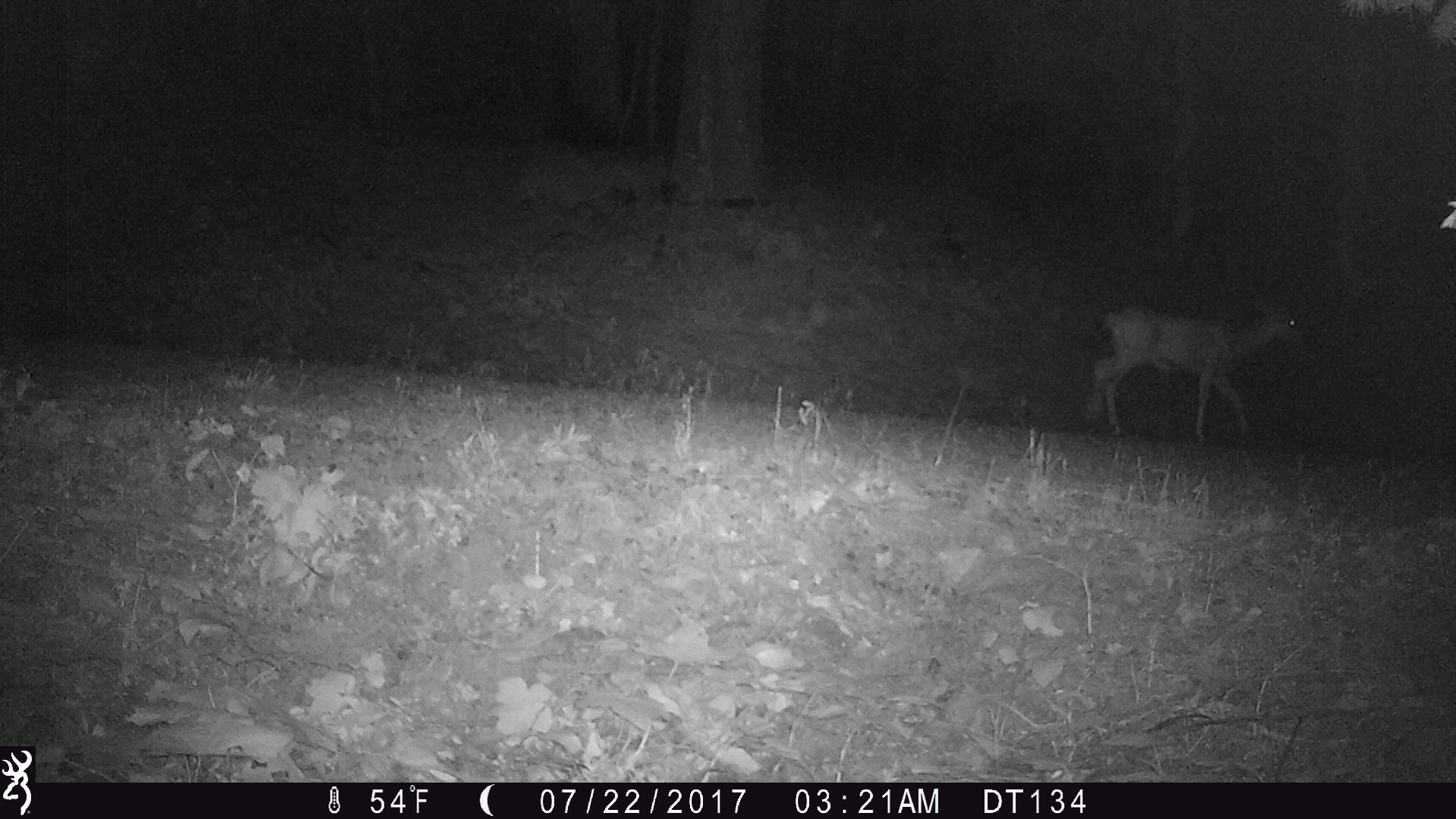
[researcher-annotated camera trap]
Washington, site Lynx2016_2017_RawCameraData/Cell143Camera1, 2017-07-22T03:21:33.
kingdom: Animalia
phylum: Chordata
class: Mammalia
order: Artiodactyla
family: Cervidae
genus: Odocoileus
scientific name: Odocoileus hemionus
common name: mule deer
Odocoileus hemionus (mule deer). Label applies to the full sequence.